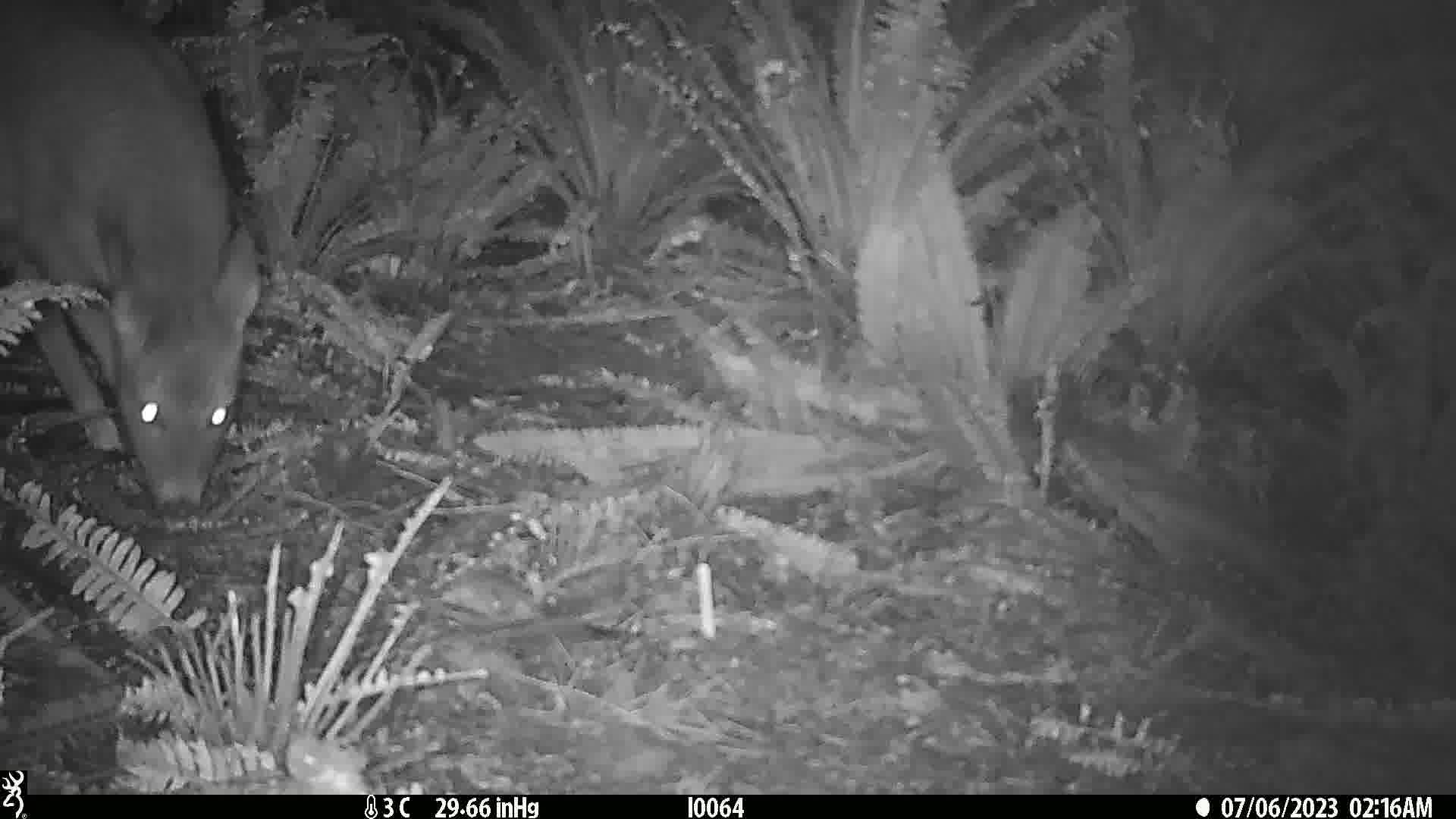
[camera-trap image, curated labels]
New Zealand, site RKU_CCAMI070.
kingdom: Animalia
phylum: Chordata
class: Mammalia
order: Artiodactyla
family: Cervidae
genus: Odocoileus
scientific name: Odocoileus virginianus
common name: white-tailed deer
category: white tailed deer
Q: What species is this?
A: White tailed deer (white-tailed deer) (Odocoileus virginianus).